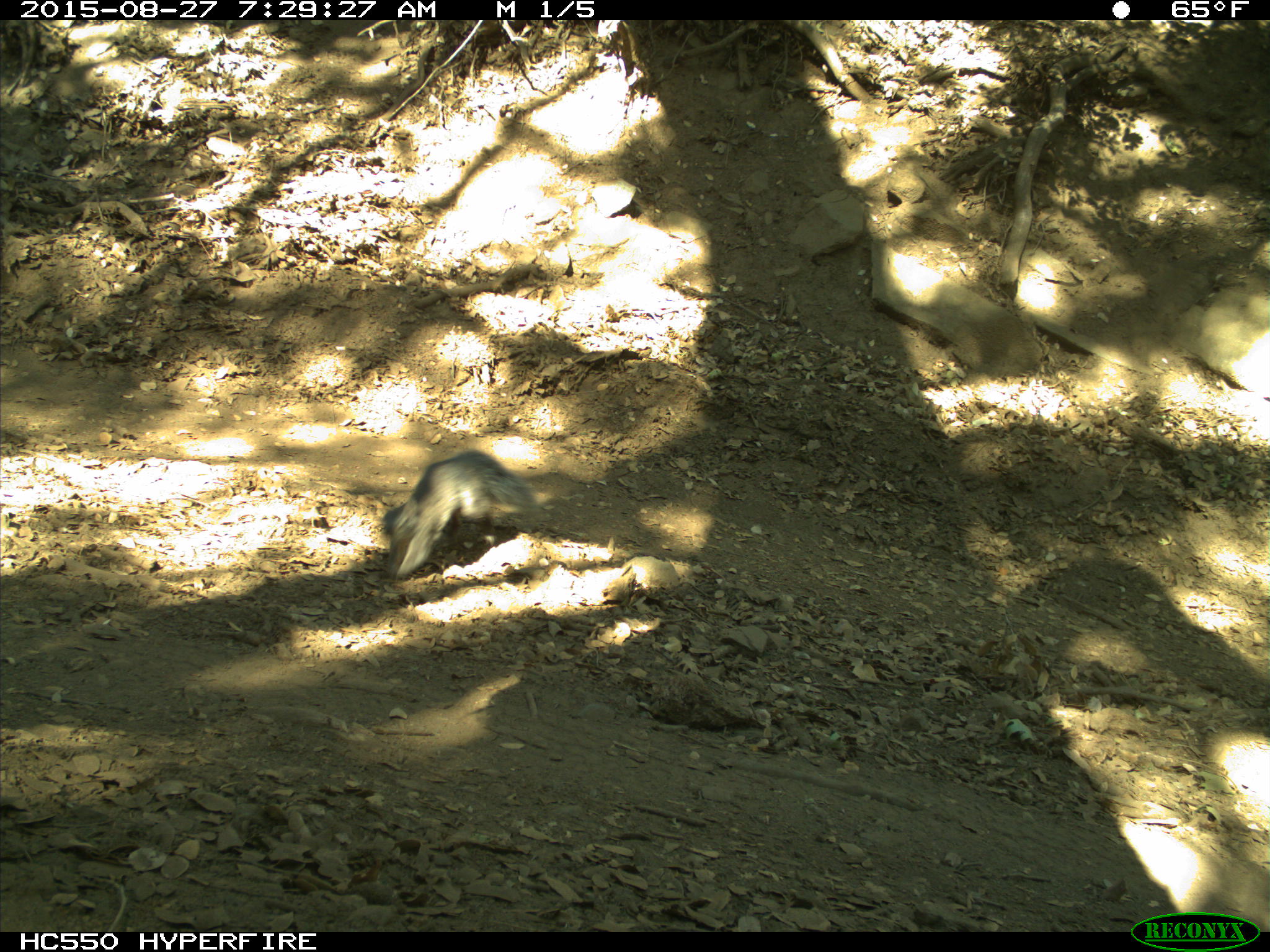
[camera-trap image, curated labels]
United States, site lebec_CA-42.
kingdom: Animalia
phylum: Chordata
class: Mammalia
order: Rodentia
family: Sciuridae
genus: Sciurus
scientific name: Sciurus carolinensis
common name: eastern gray squirrel